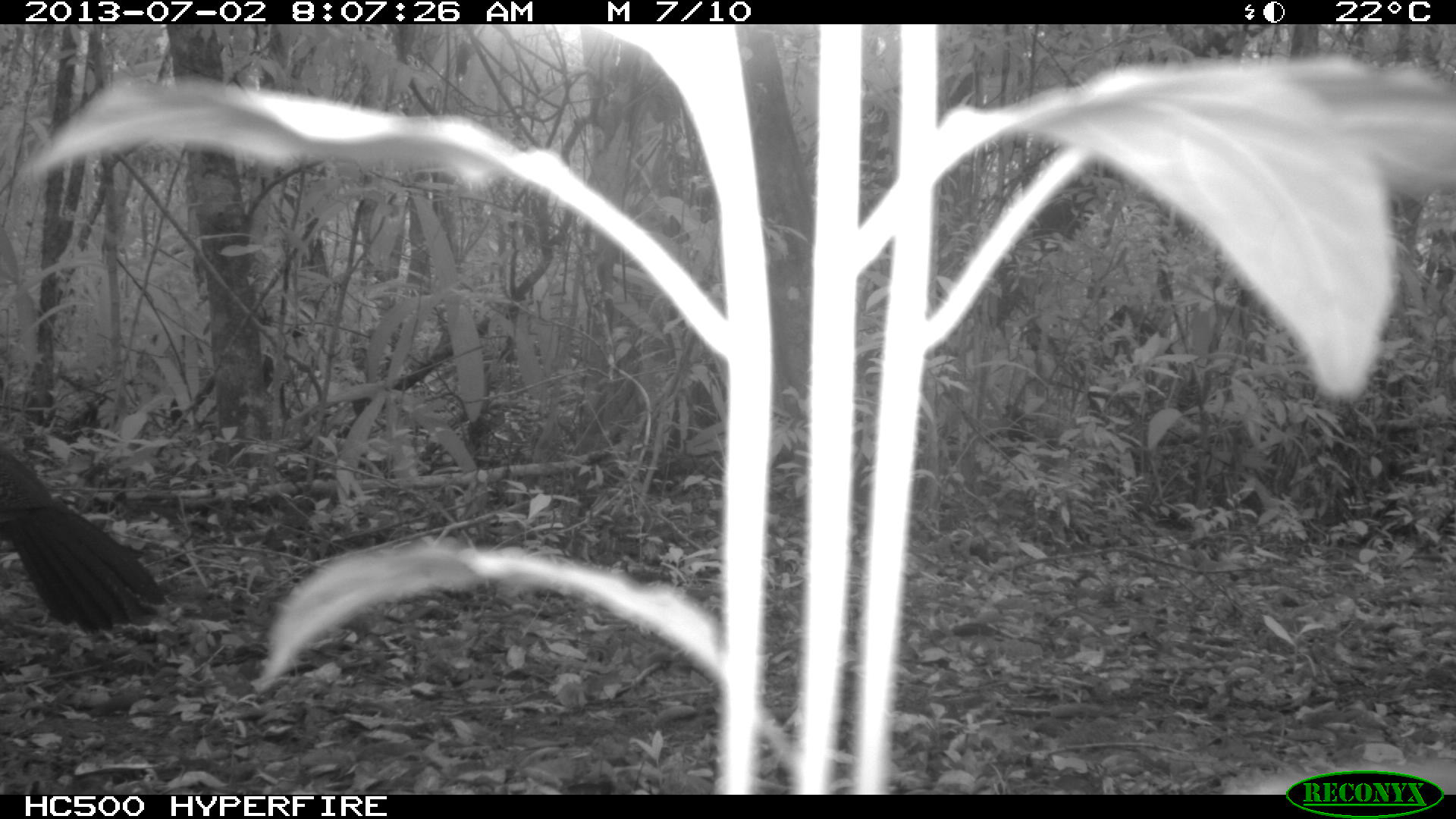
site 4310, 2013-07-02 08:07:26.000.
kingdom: Animalia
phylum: Chordata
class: Aves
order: Galliformes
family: Cracidae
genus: Crax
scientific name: Crax rubra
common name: great curassow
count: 1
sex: female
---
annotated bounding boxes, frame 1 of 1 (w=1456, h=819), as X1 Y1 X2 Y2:
crax rubra: 0 442 168 632